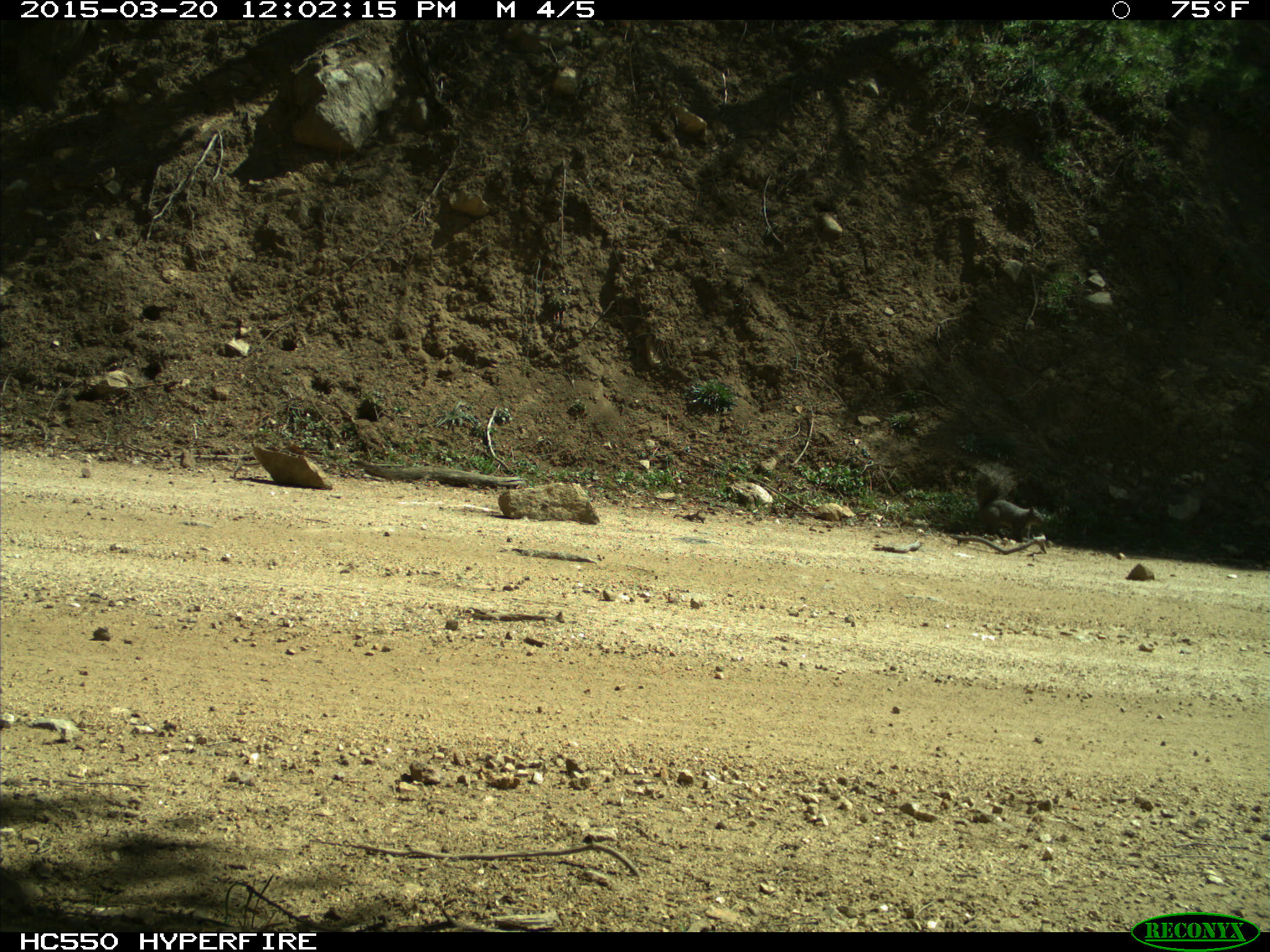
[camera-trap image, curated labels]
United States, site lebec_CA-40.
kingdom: Animalia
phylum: Chordata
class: Mammalia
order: Rodentia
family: Sciuridae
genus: Sciurus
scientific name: Sciurus carolinensis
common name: eastern gray squirrel